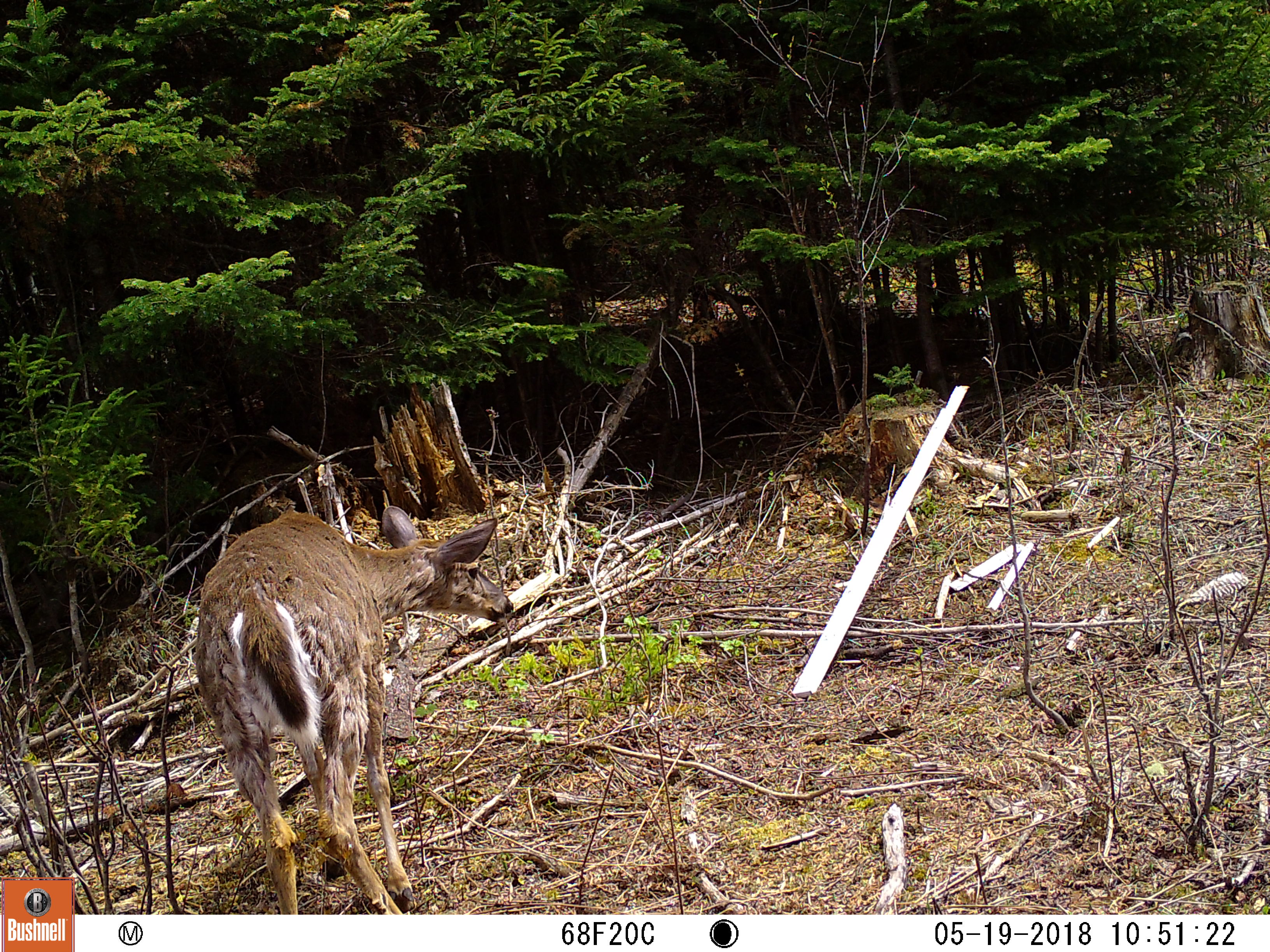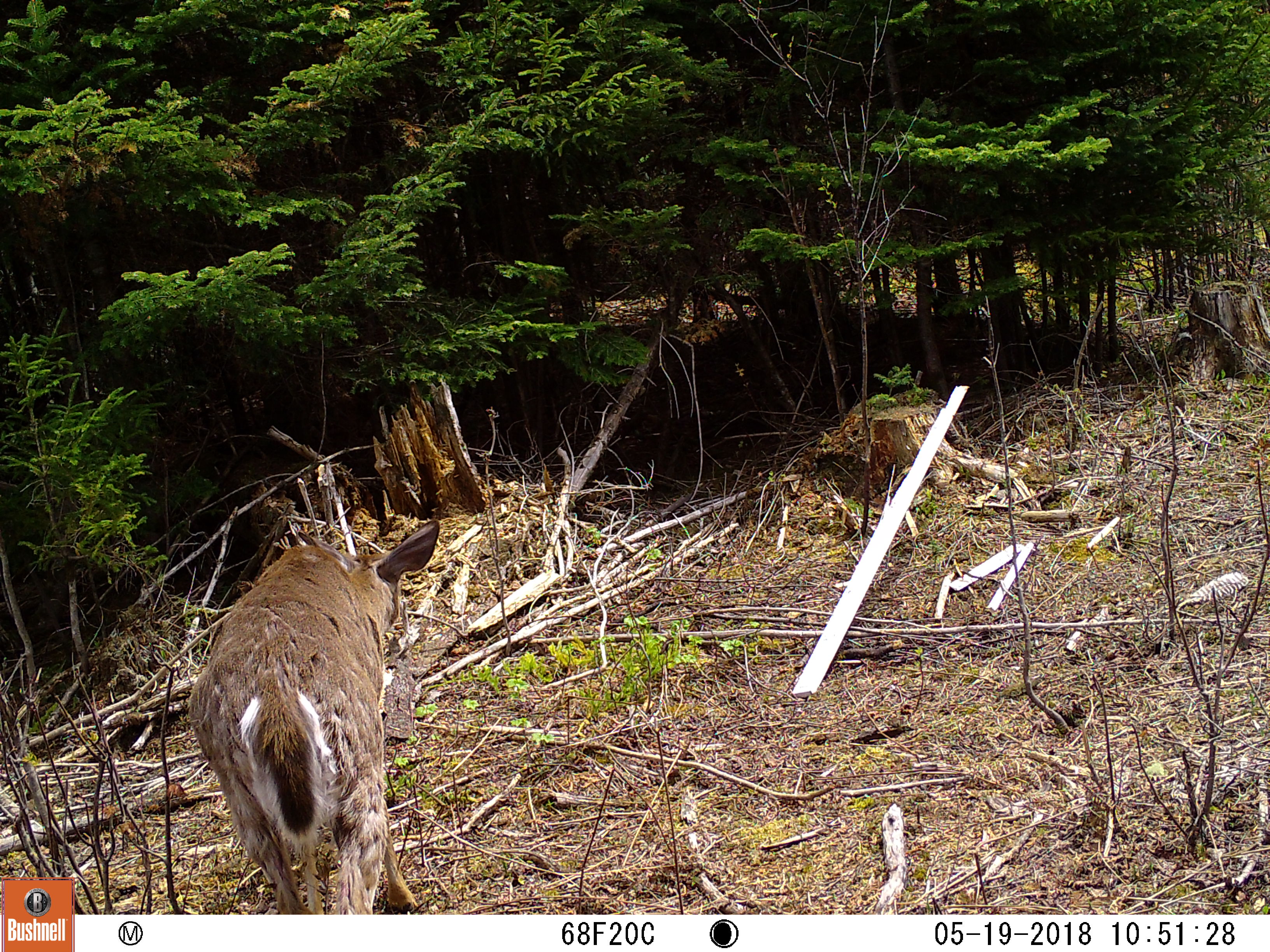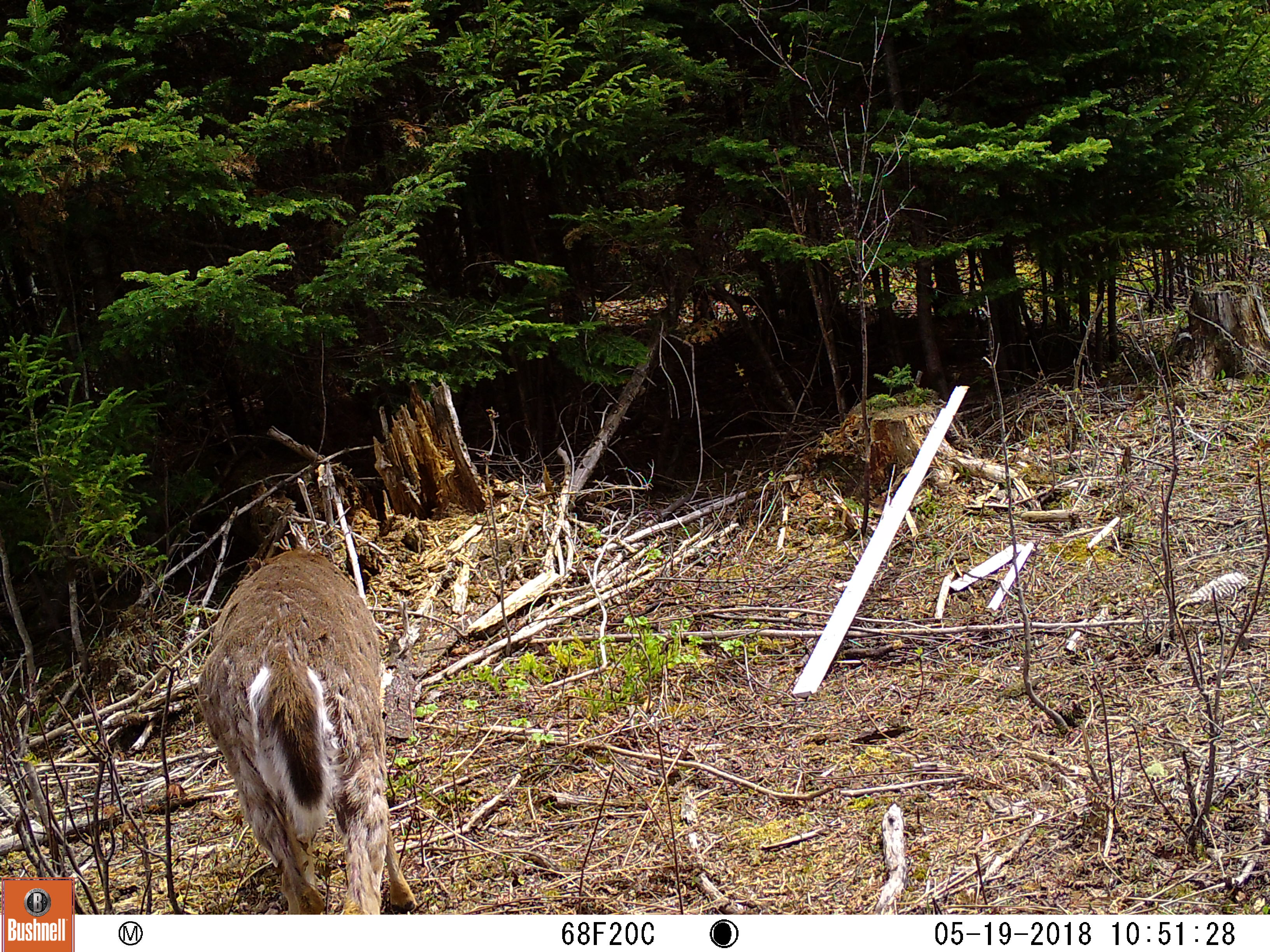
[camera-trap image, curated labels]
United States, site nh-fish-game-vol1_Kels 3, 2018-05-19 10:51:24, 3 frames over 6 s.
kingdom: Animalia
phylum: Chordata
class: Mammalia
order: Artiodactyla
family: Cervidae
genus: Odocoileus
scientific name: Odocoileus virginianus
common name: white-tailed deer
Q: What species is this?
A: White-tailed deer (Odocoileus virginianus).